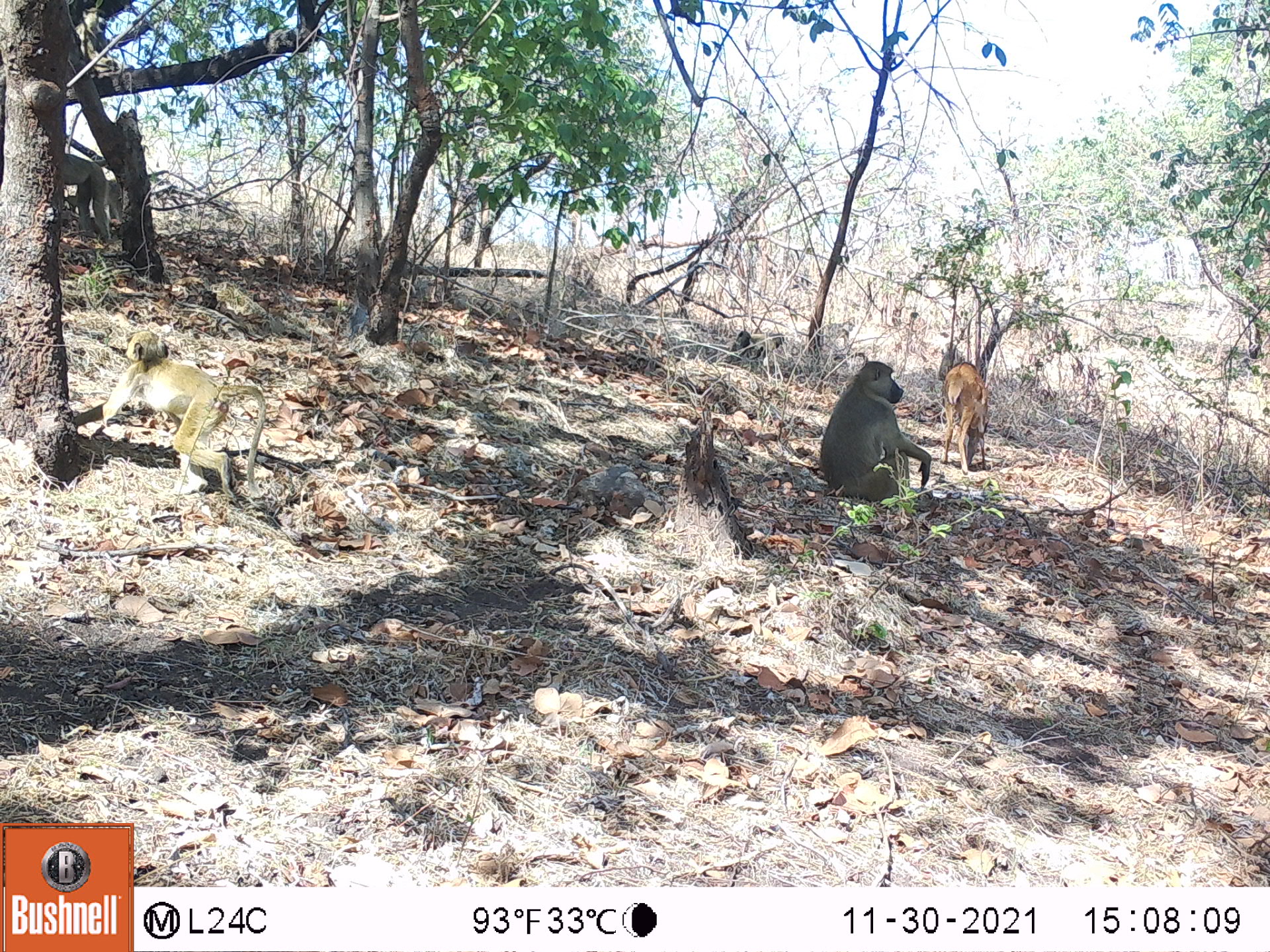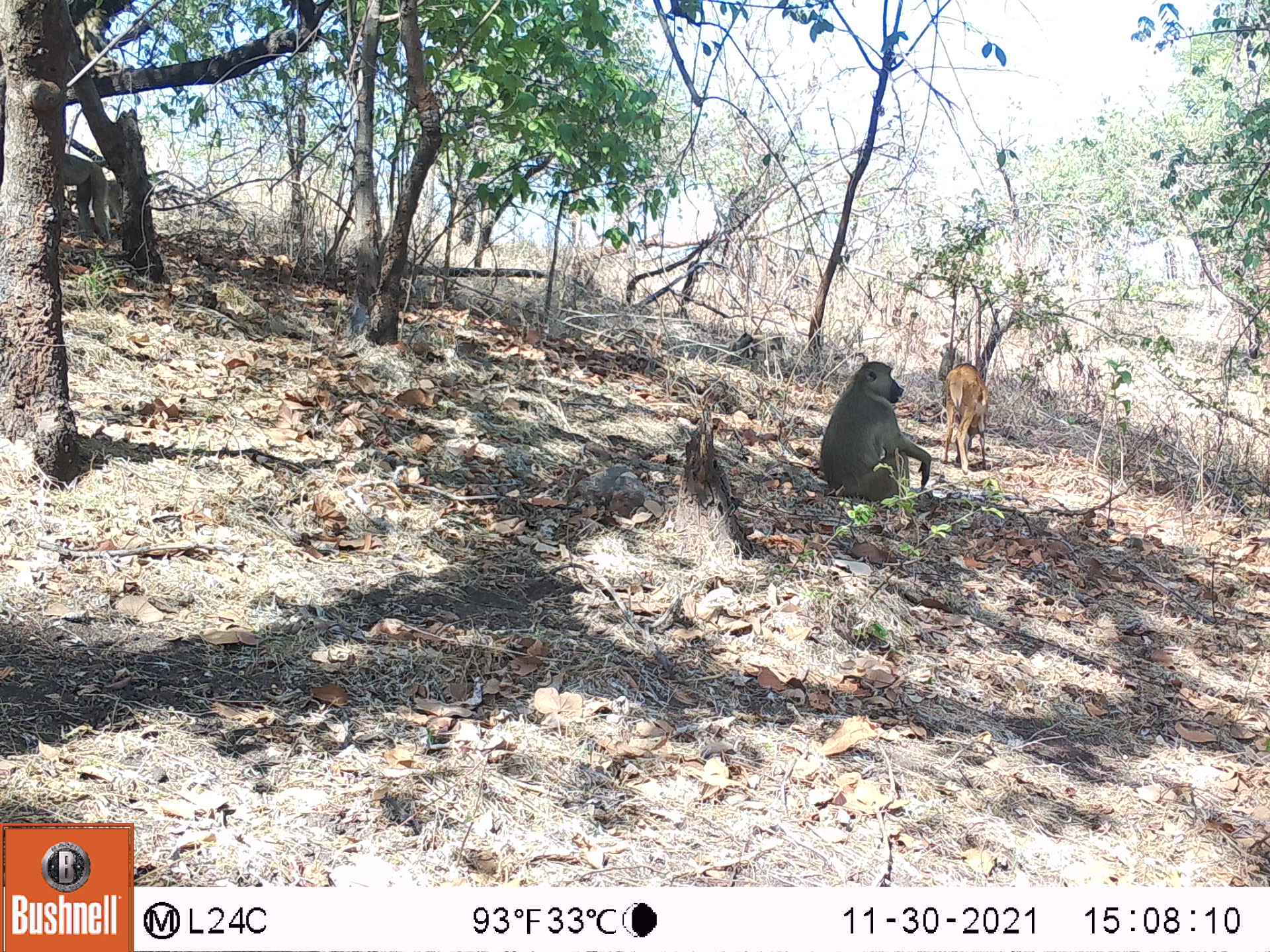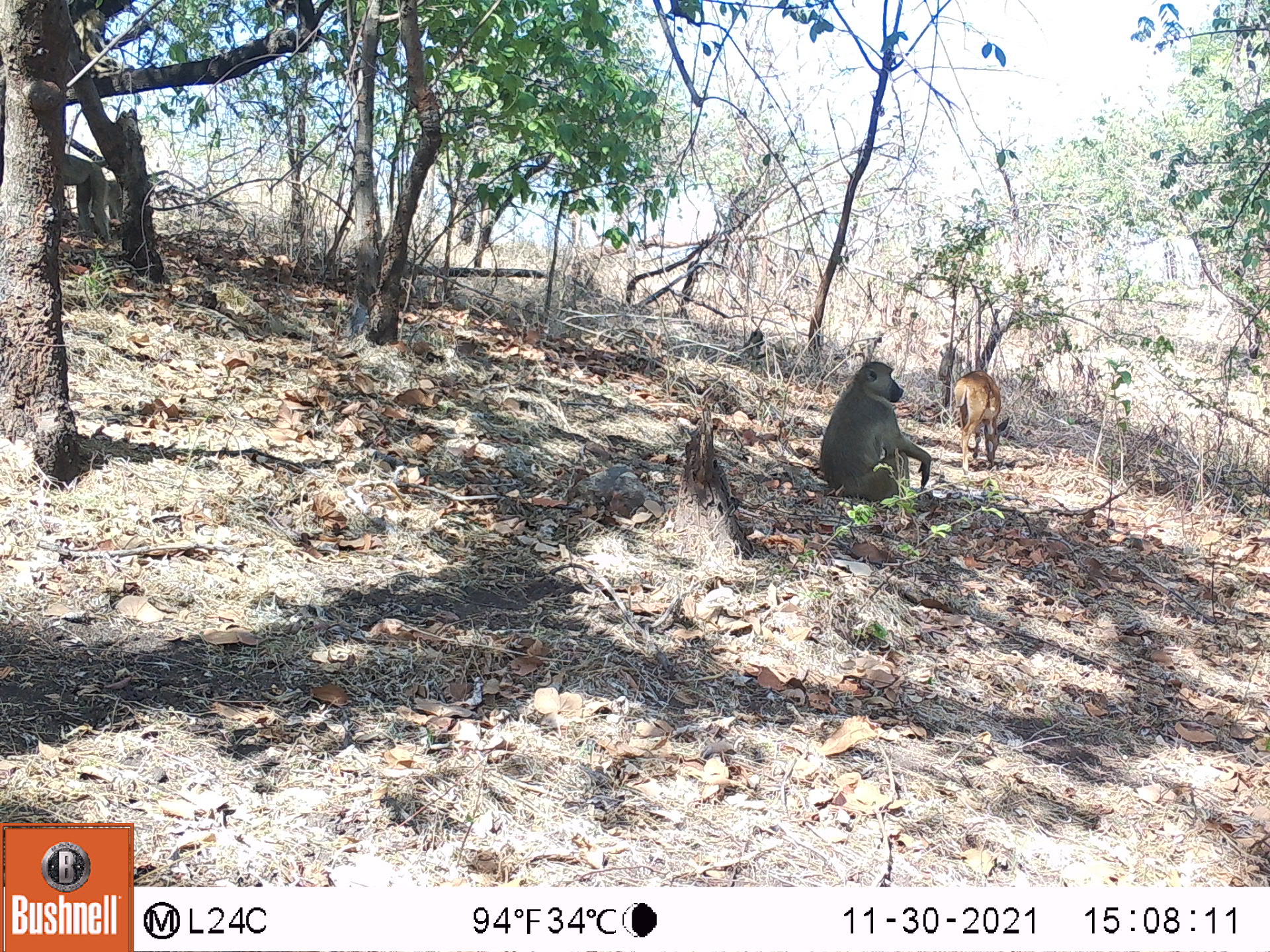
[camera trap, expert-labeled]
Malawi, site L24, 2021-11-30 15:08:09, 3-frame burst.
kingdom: Animalia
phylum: Chordata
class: Mammalia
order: Artiodactyla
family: Bovidae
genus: Tragelaphus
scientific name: Tragelaphus sylvaticus sylvaticus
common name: cape bushbuck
Cape bushbuck (Tragelaphus sylvaticus sylvaticus), count 1.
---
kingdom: Animalia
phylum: Chordata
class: Mammalia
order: Primates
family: Cercopithecidae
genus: Papio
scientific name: Papio cynocephalus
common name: yellow baboon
Yellow baboon (Papio cynocephalus), count 5.